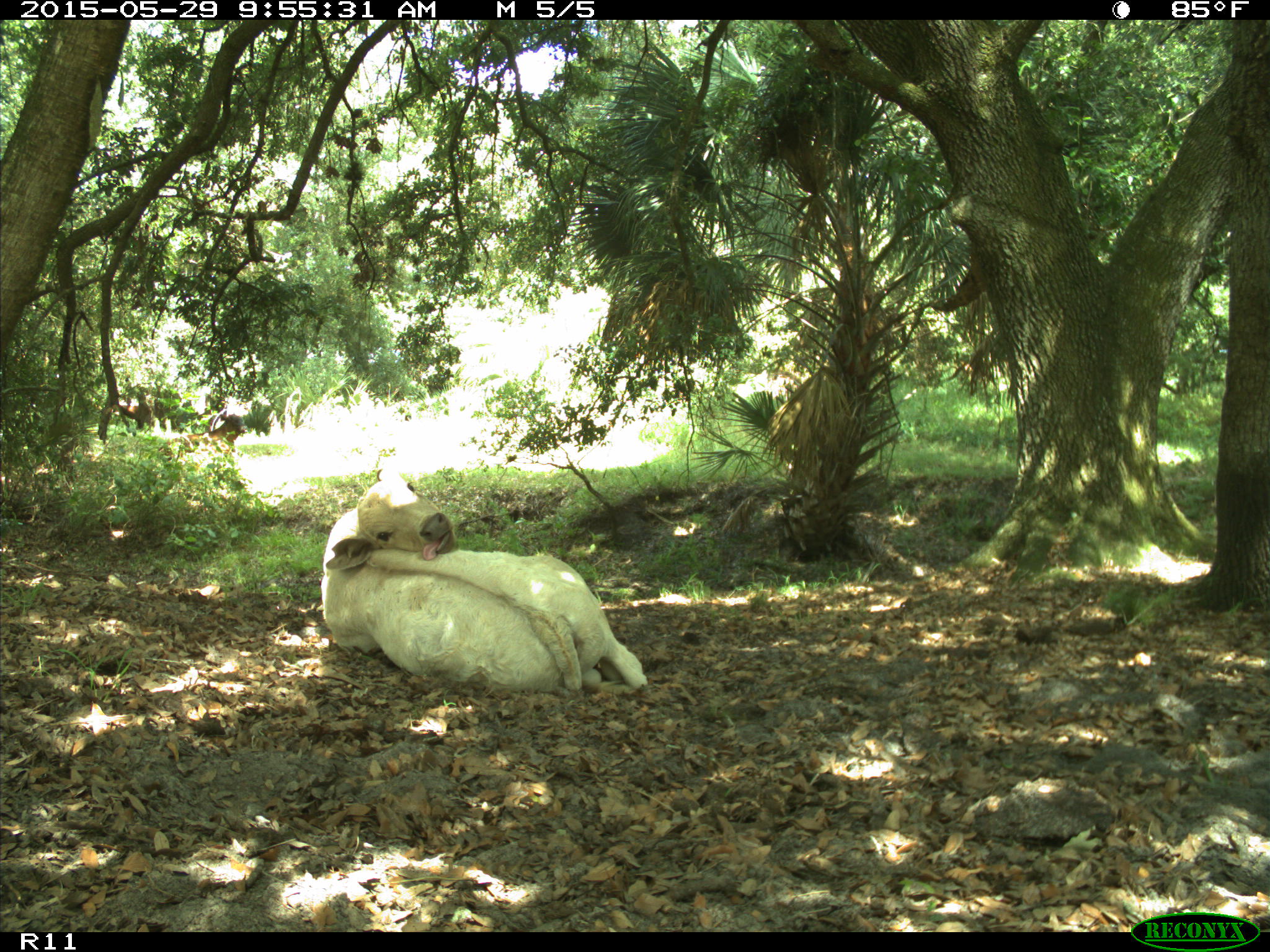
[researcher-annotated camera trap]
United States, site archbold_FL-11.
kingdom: Animalia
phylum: Chordata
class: Mammalia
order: Artiodactyla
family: Bovidae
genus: Bos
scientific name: Bos taurus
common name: domestic cow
Bos taurus (domestic cow).